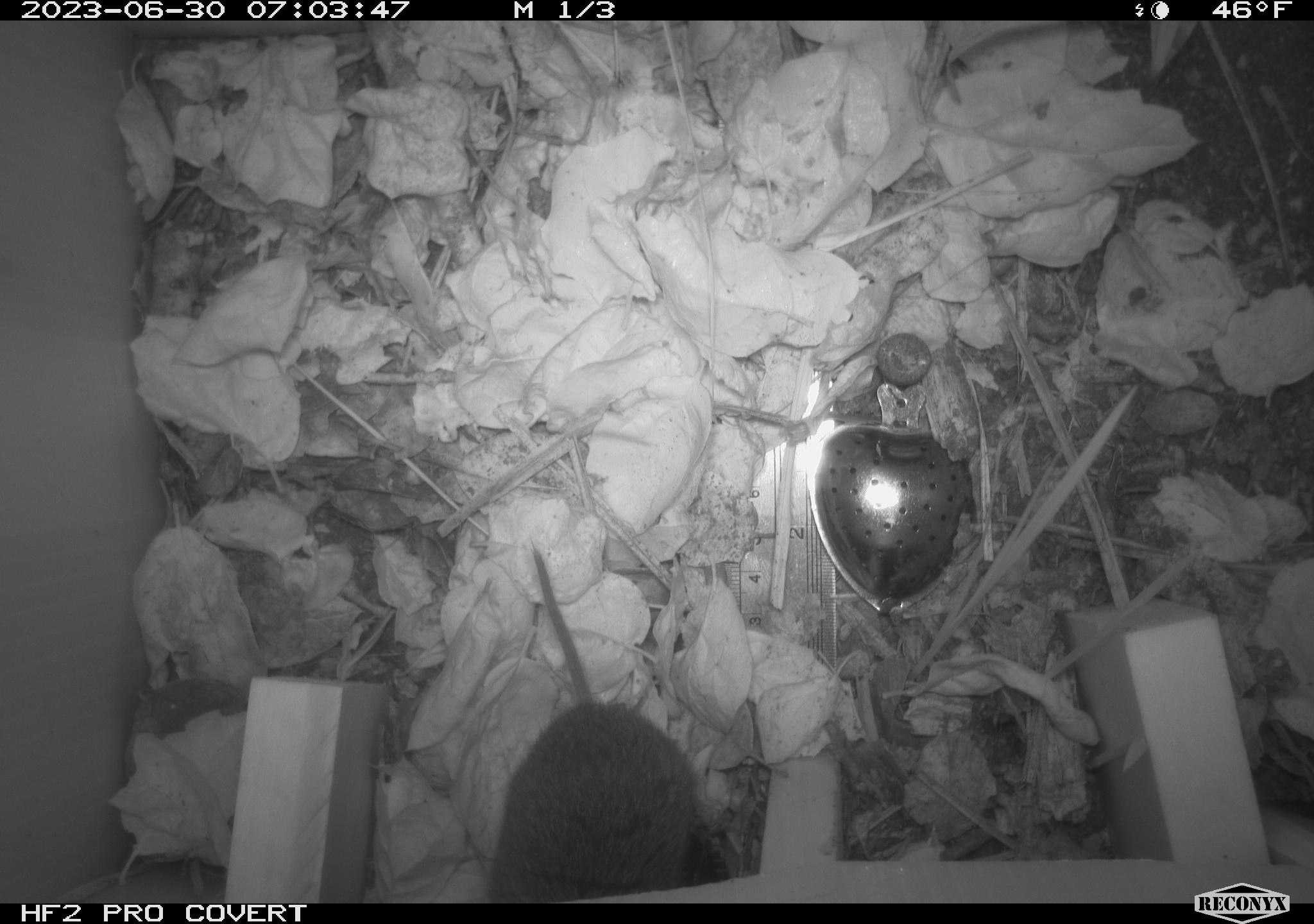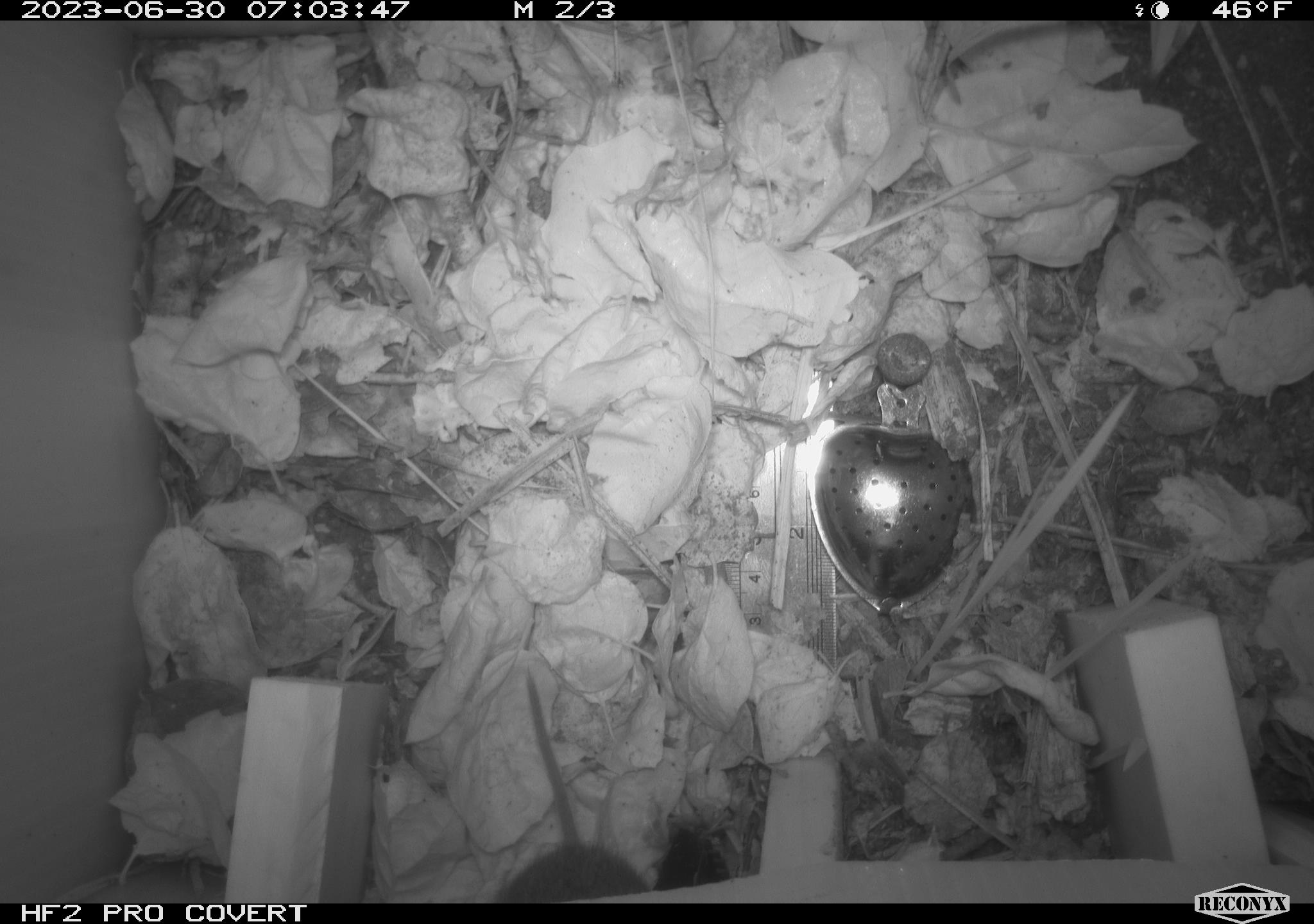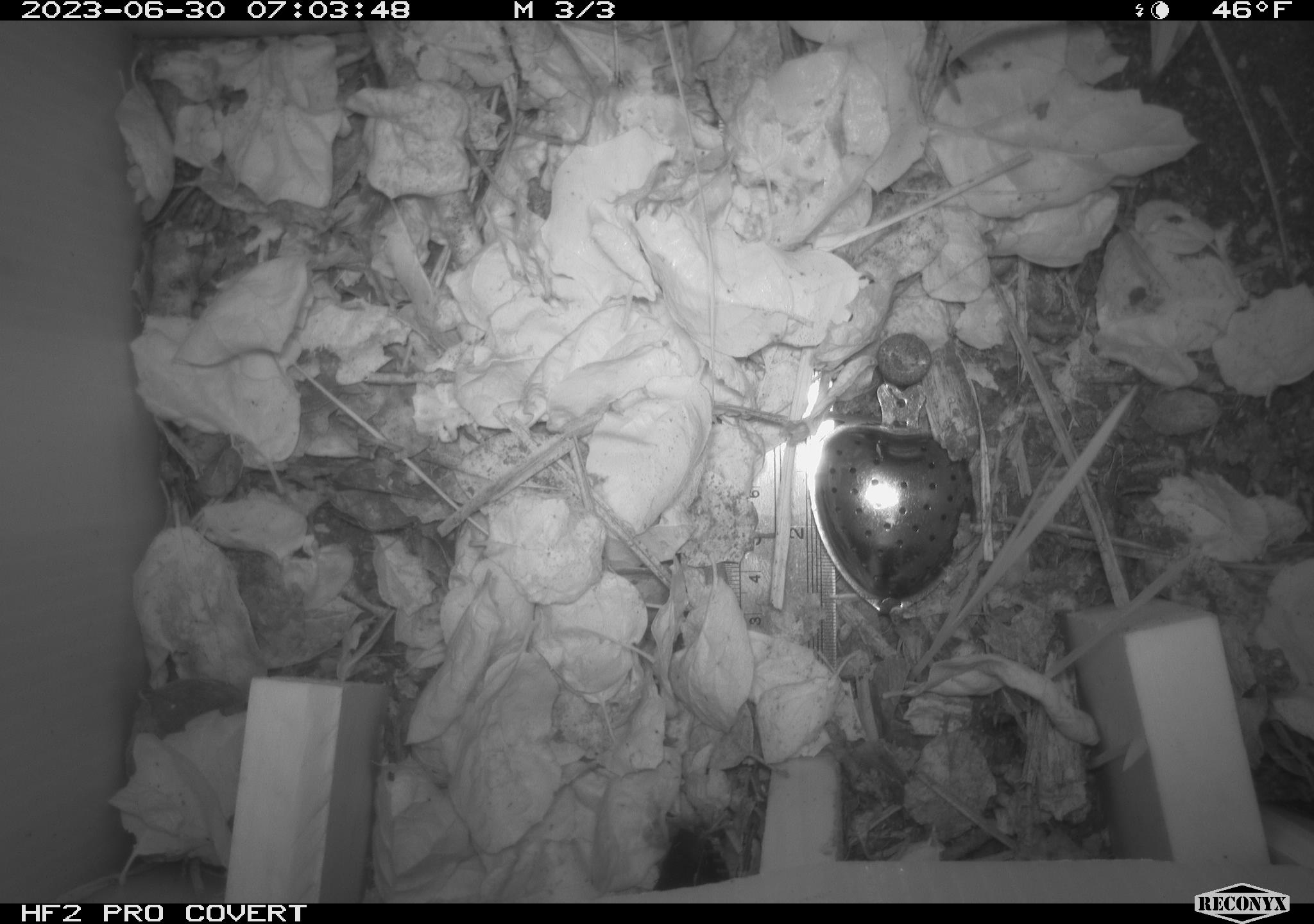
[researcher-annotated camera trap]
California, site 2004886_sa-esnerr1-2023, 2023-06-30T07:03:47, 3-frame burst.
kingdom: Animalia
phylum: Chordata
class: Mammalia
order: Rodentia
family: Cricetidae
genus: Microtus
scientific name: Microtus californicus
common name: california vole